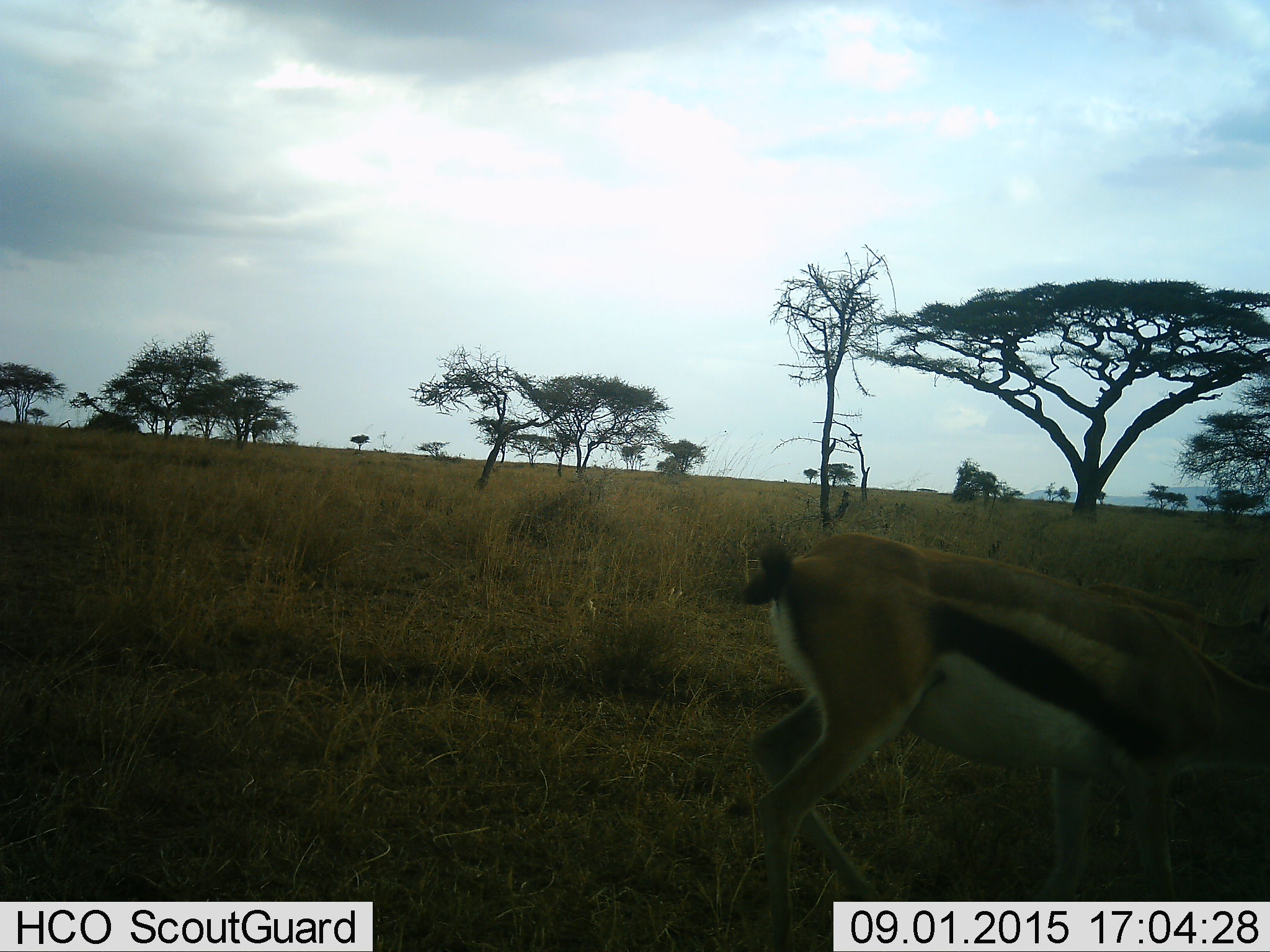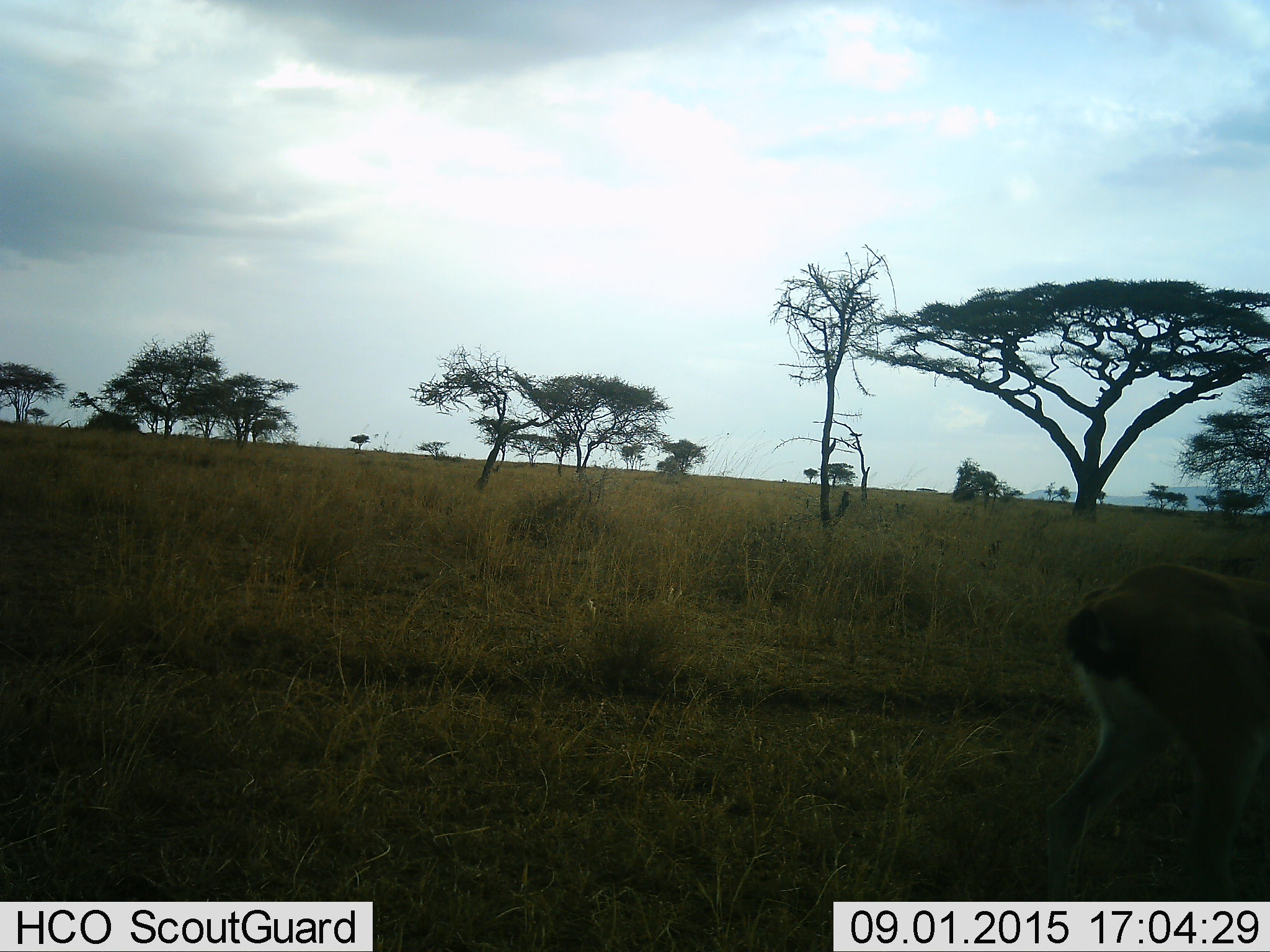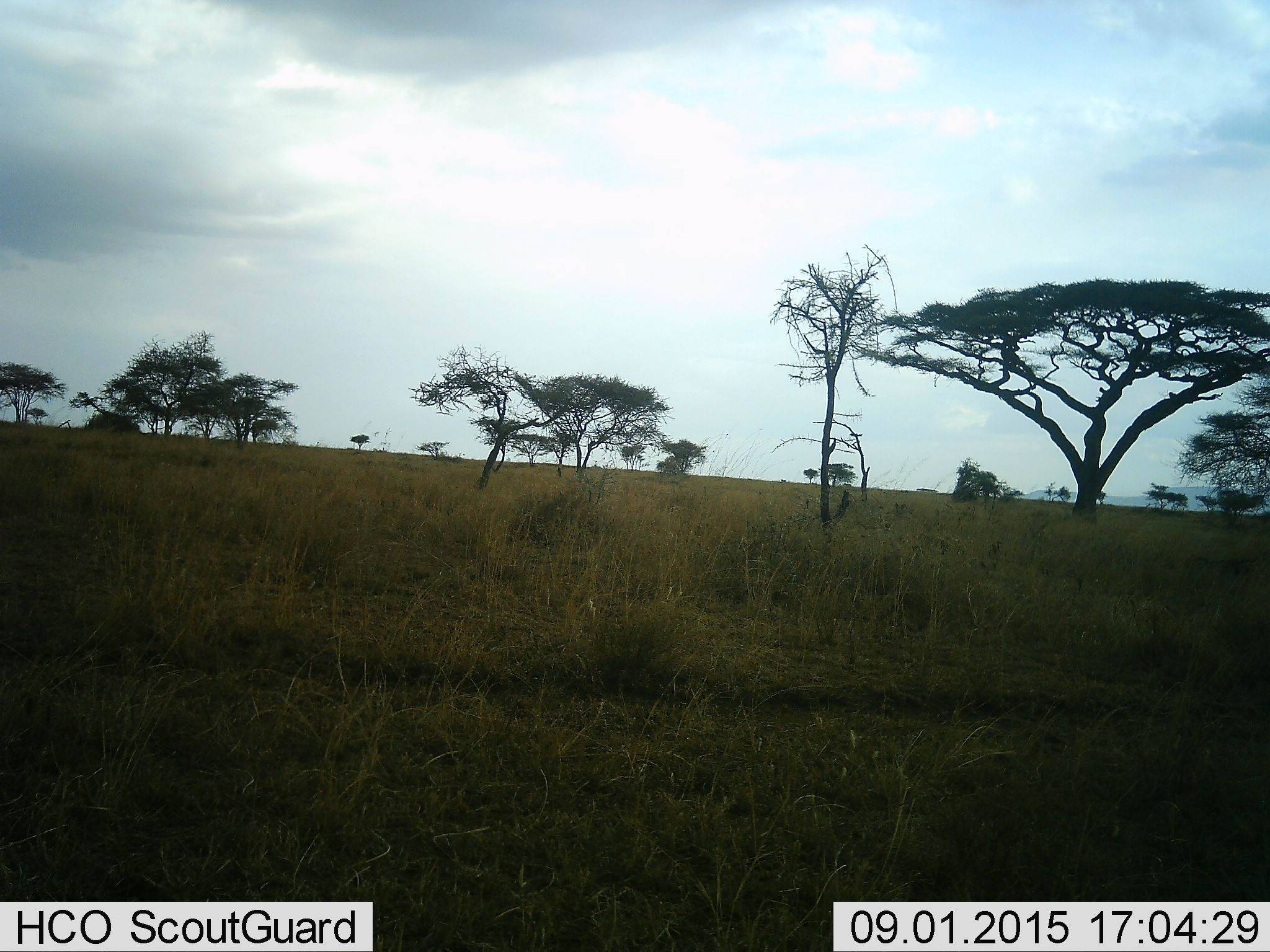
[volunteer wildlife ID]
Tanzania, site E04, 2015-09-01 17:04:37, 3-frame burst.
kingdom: Animalia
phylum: Chordata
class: Mammalia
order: Artiodactyla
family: Bovidae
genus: Eudorcas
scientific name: Eudorcas thomsonii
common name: thomson's gazelle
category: gazellethomsons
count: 1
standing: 10%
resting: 0%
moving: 70%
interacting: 0%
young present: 10%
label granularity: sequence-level